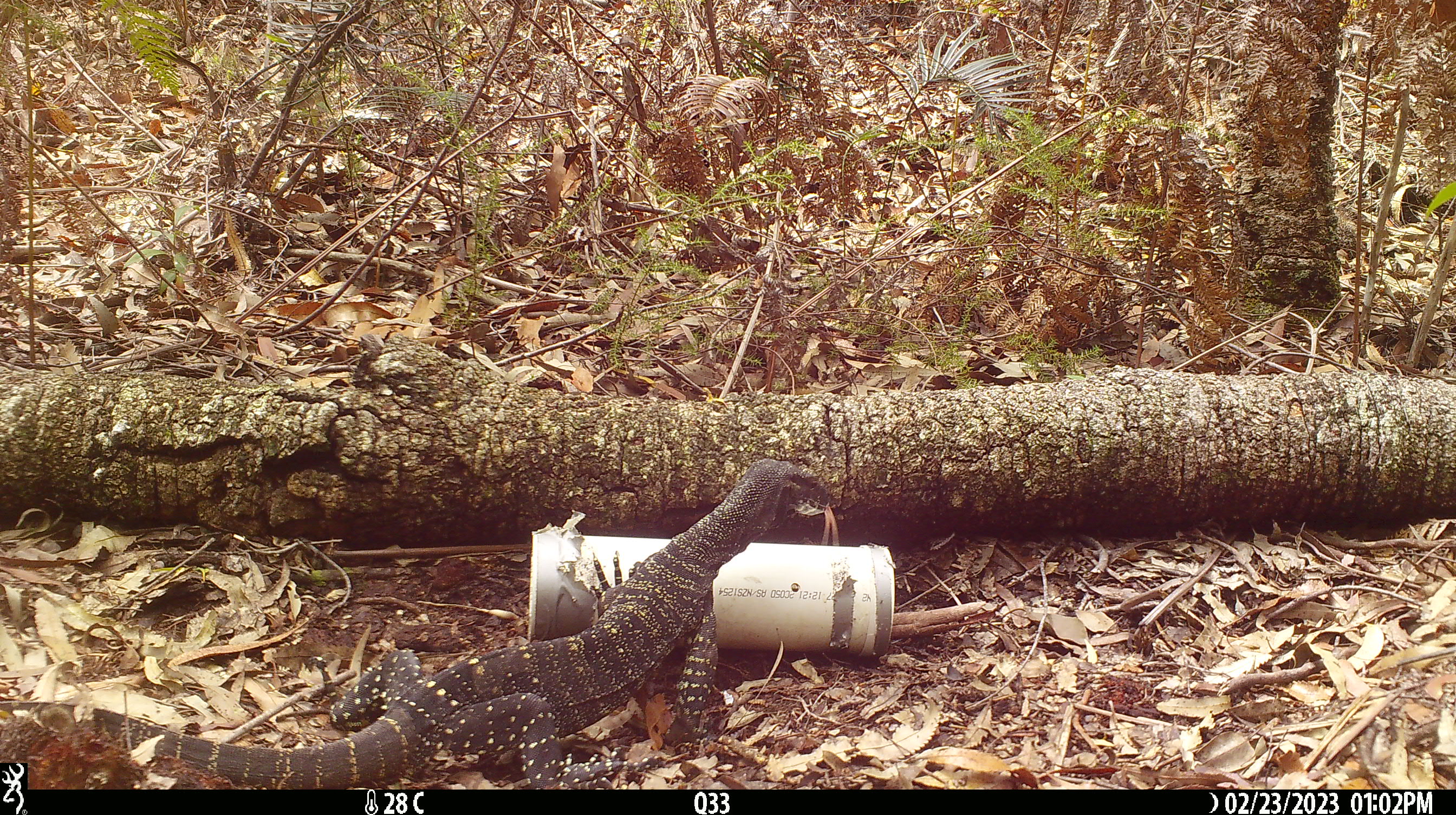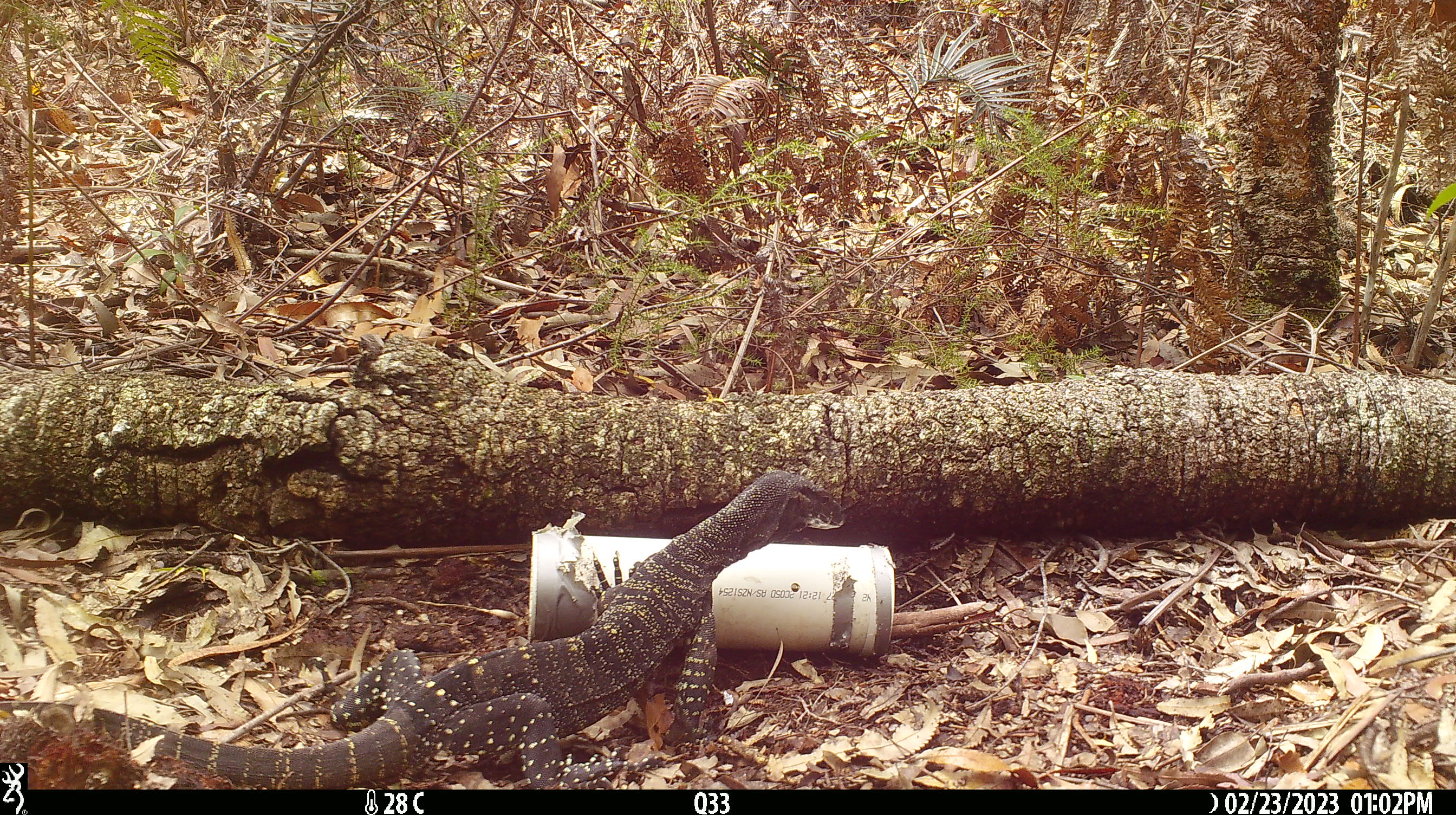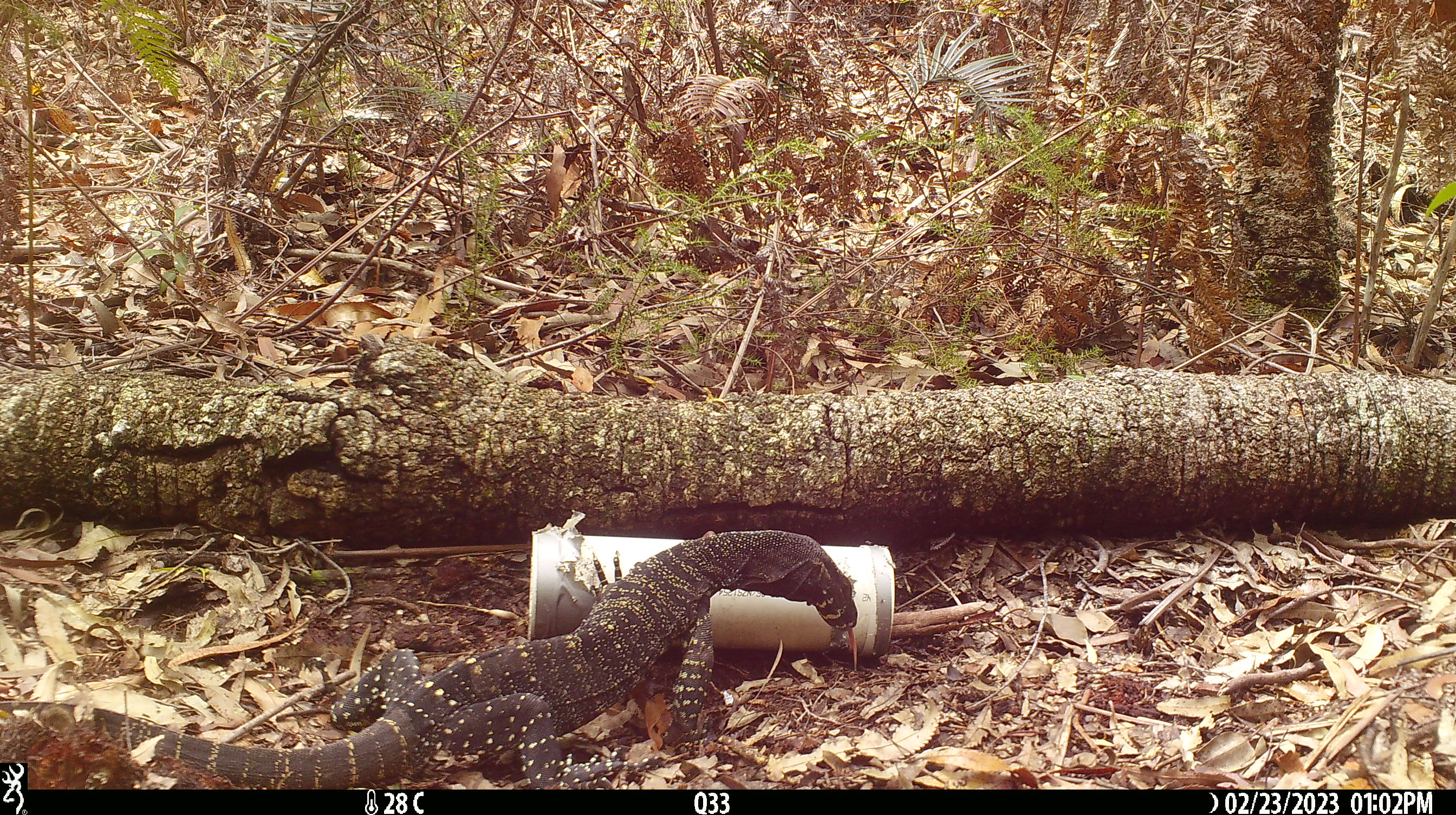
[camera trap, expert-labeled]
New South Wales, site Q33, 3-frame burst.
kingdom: Animalia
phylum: Chordata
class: Reptilia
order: Squamata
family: Varanidae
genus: Varanus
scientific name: Varanus varius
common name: lace monitor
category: goanna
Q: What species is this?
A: Goanna (lace monitor) (Varanus varius).